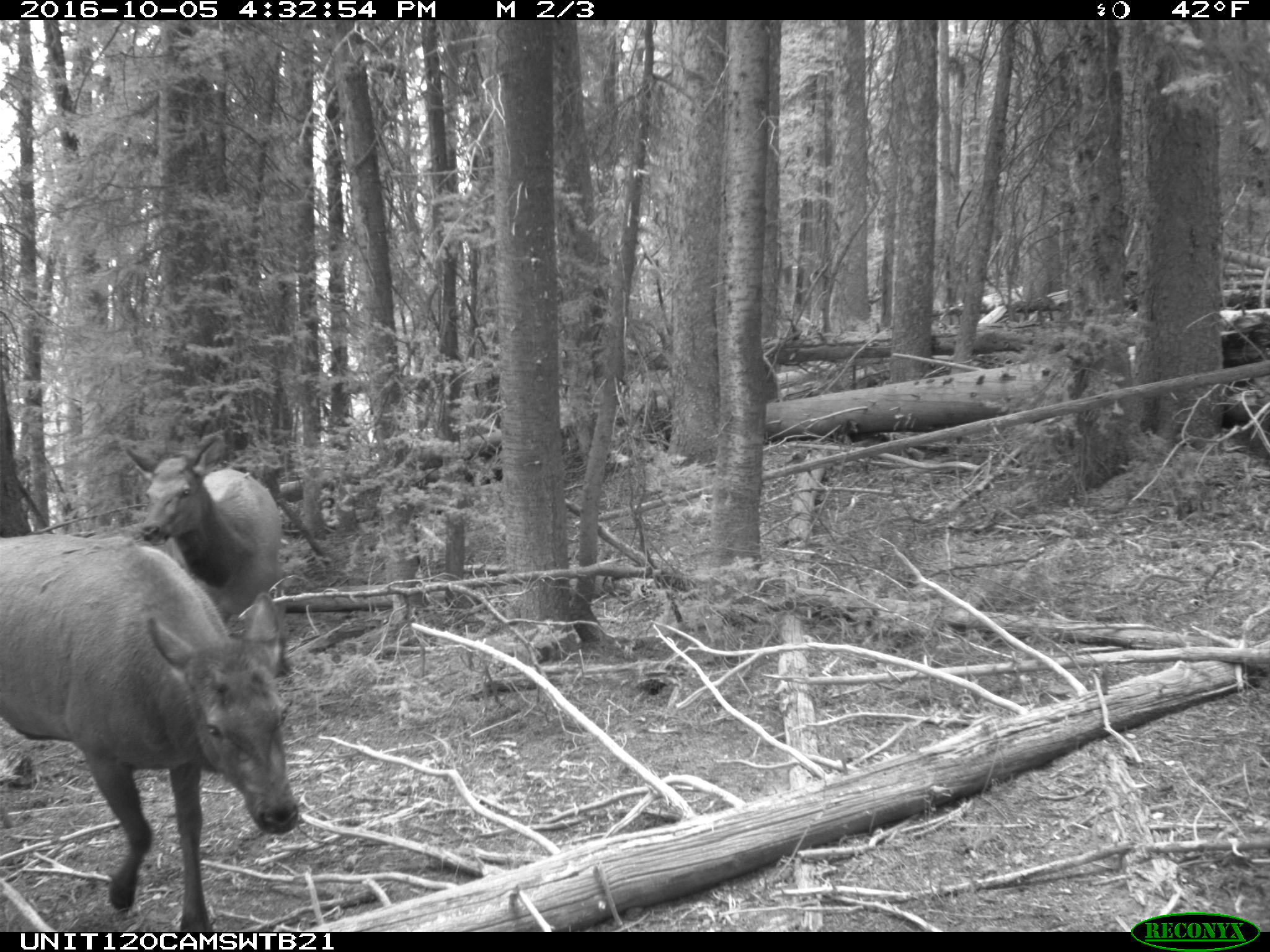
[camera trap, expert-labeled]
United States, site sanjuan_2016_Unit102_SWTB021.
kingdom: Animalia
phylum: Chordata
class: Mammalia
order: Artiodactyla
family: Cervidae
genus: Cervus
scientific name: Cervus elaphus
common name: red deer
Cervus elaphus (red deer).